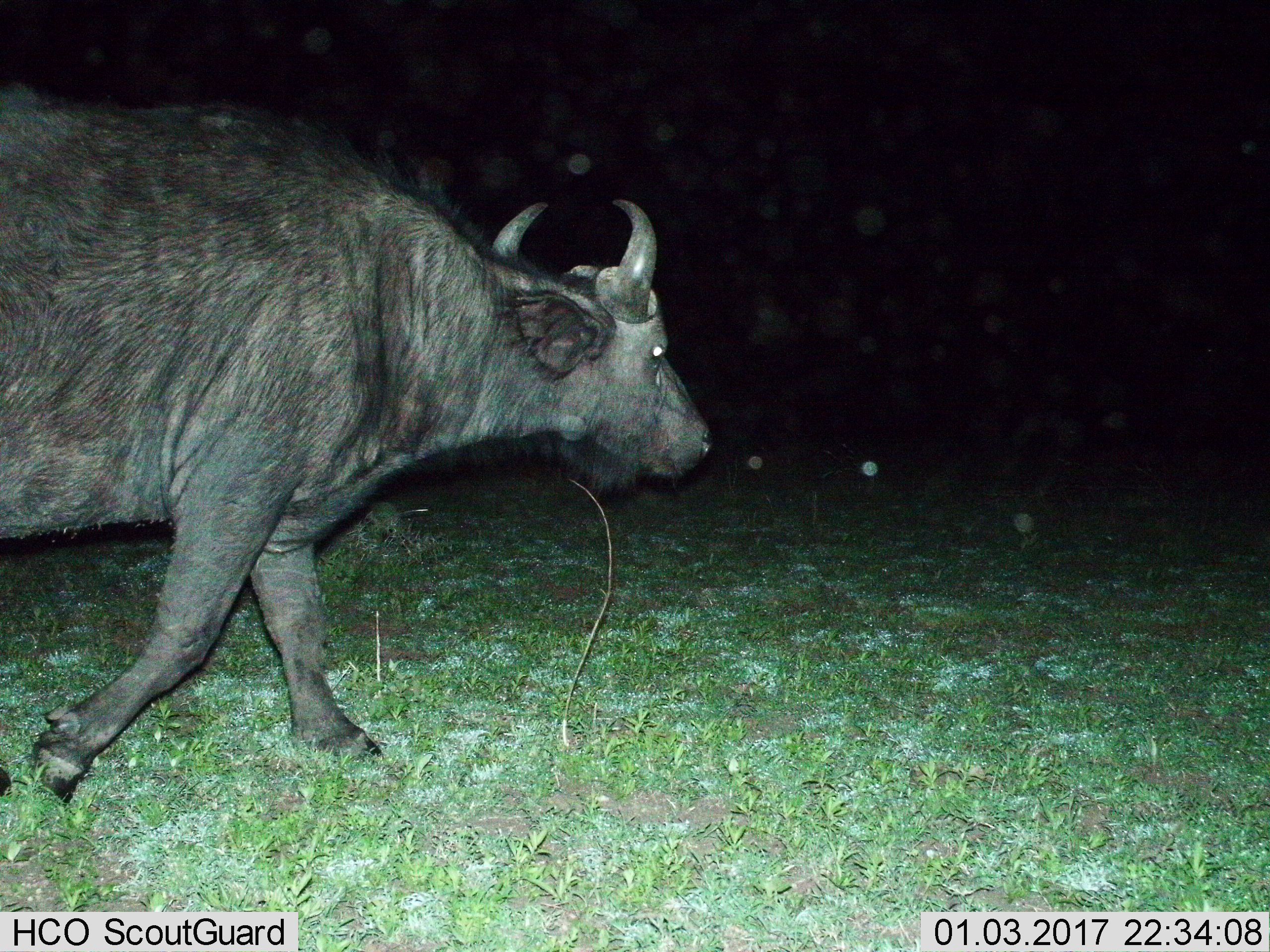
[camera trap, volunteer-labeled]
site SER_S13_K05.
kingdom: Animalia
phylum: Chordata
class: Mammalia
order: Artiodactyla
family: Bovidae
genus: Syncerus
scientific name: Syncerus caffer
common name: african buffalo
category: buffalo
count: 1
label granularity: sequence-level